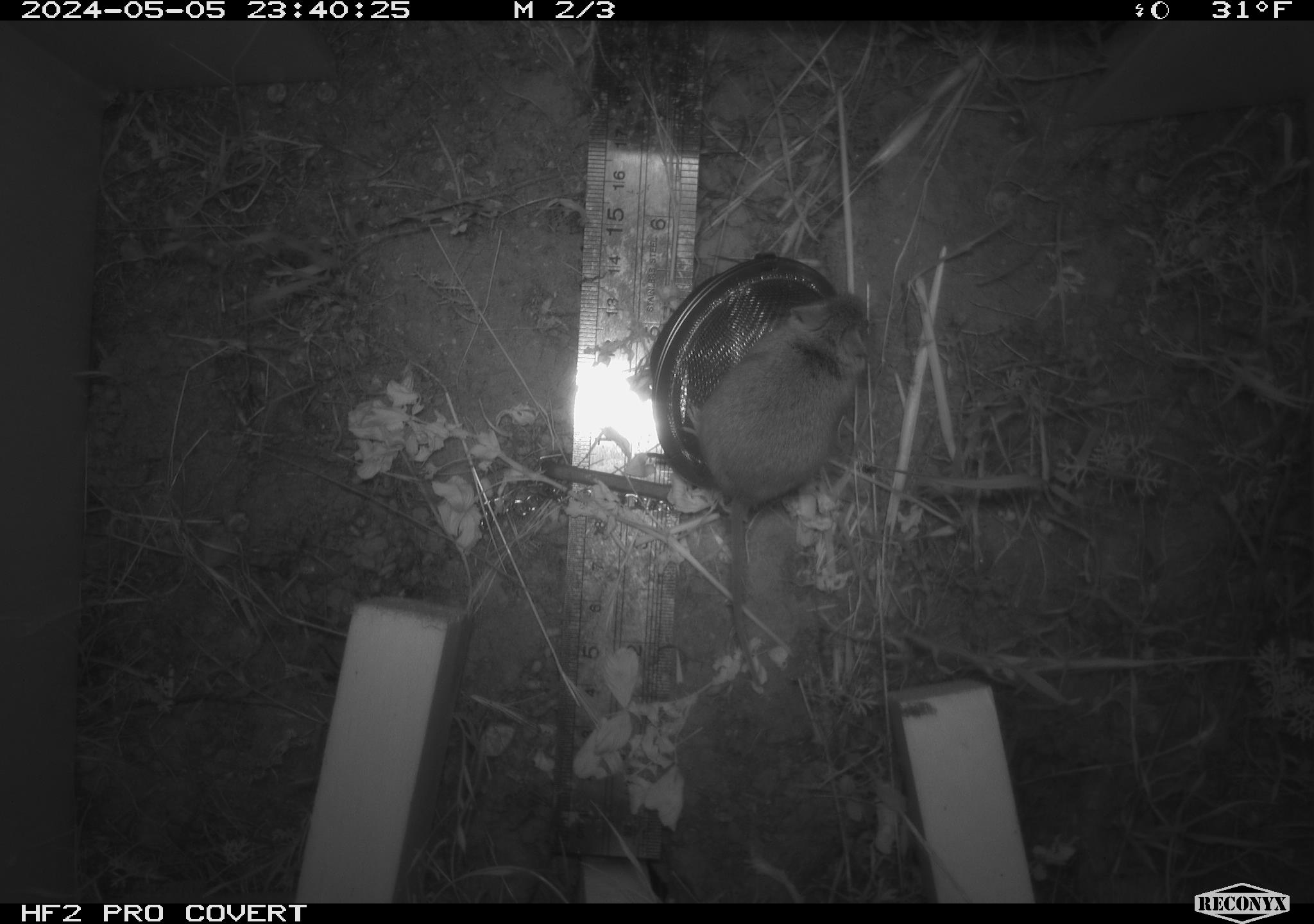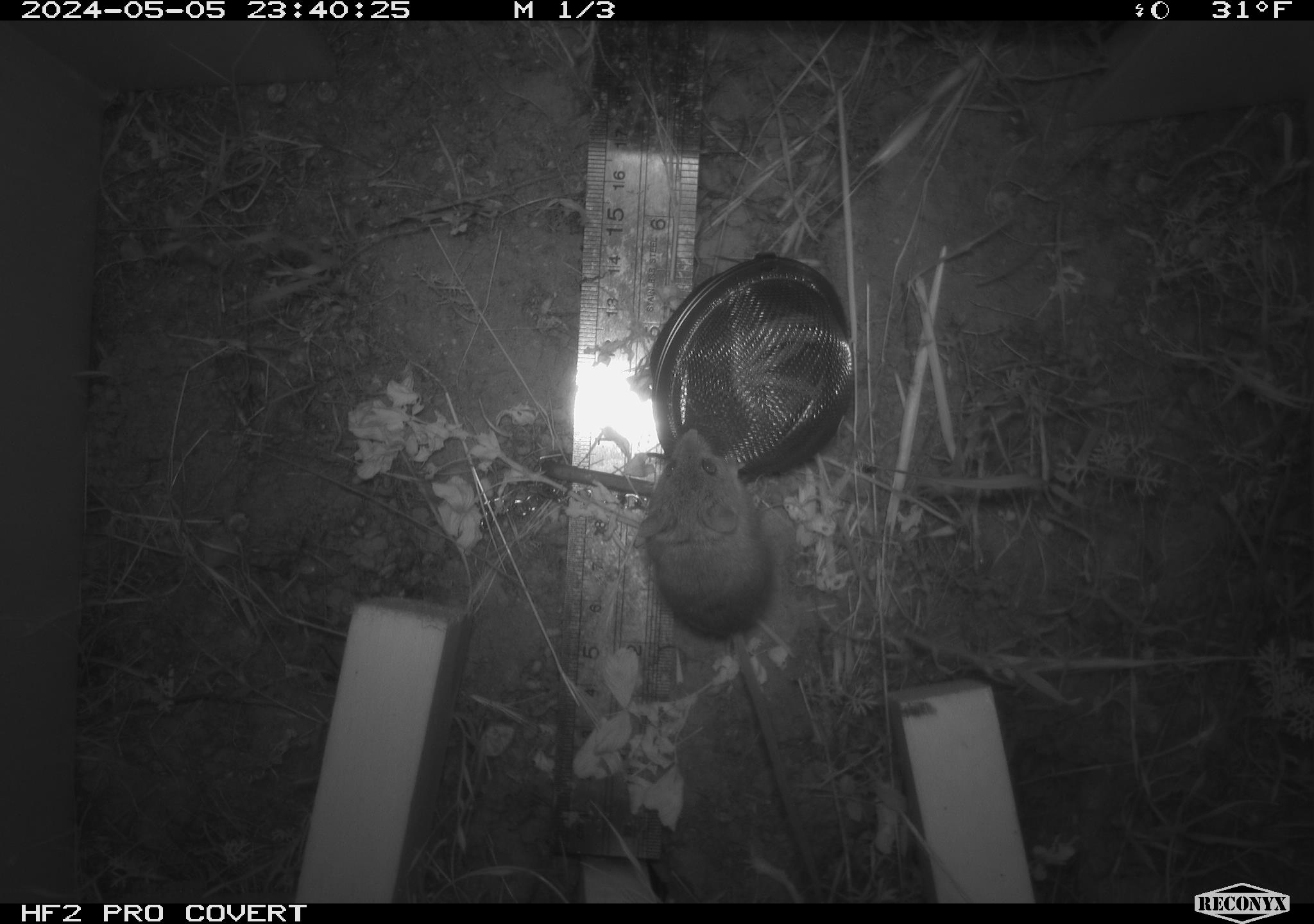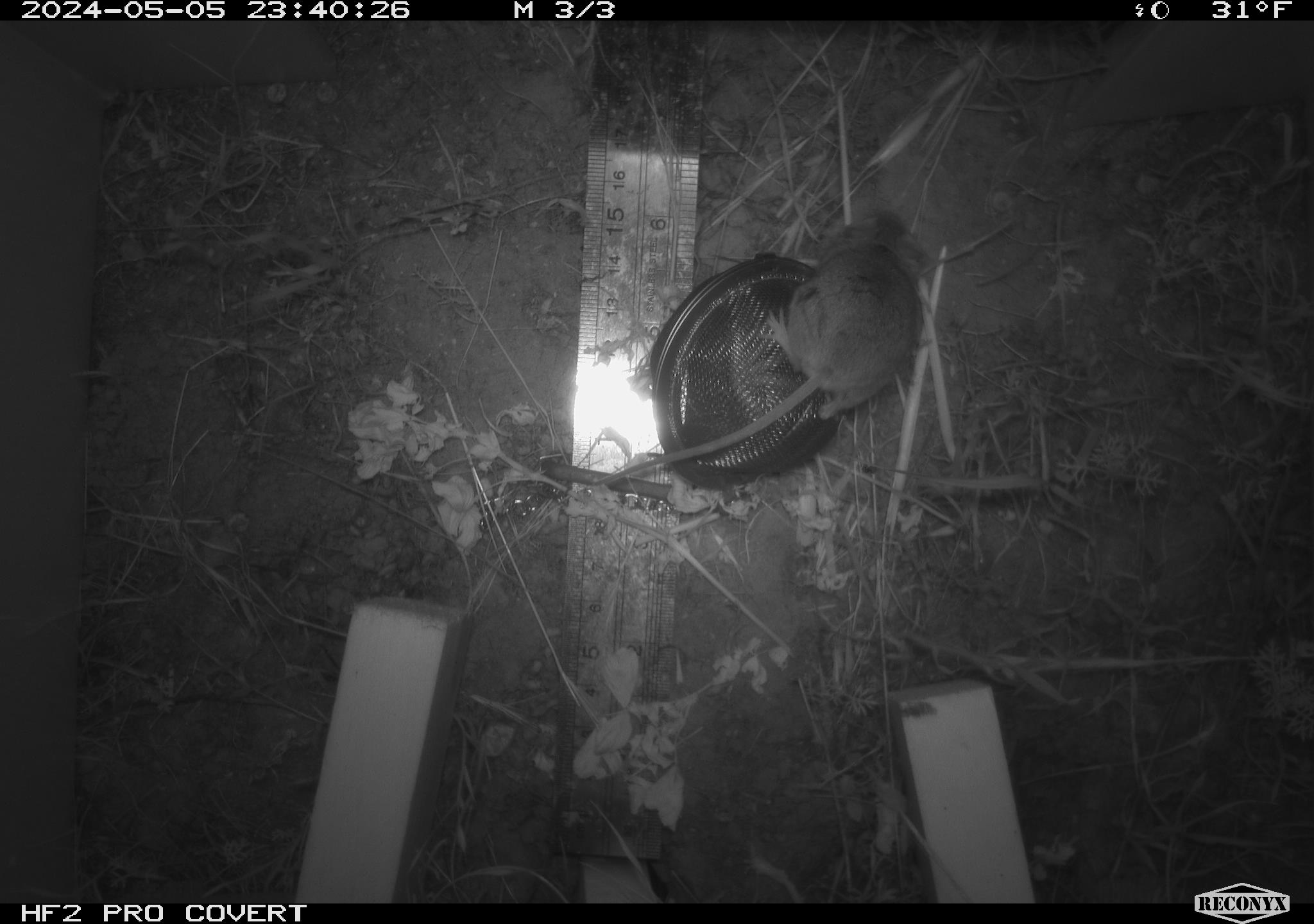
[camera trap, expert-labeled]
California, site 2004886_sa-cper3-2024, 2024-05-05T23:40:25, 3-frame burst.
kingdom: Animalia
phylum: Chordata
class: Mammalia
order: Rodentia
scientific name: Rodentia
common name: rodent